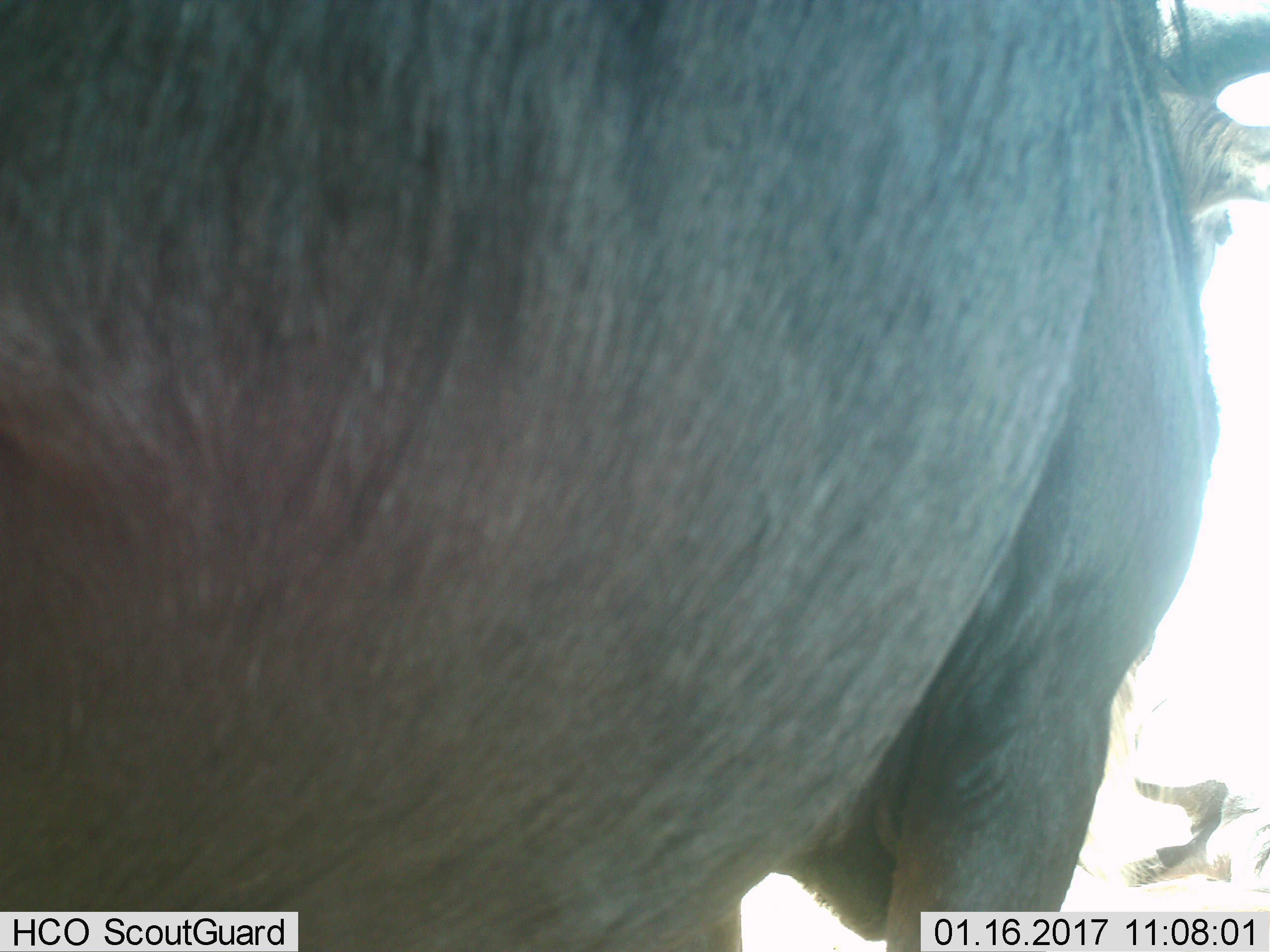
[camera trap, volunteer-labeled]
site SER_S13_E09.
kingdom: Animalia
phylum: Chordata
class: Mammalia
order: Artiodactyla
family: Bovidae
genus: Connochaetes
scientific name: Connochaetes taurinus taurinus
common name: blue wildebeest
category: wildebeestblue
Wildebeestblue (blue wildebeest) (Connochaetes taurinus taurinus), count 1. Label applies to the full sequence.